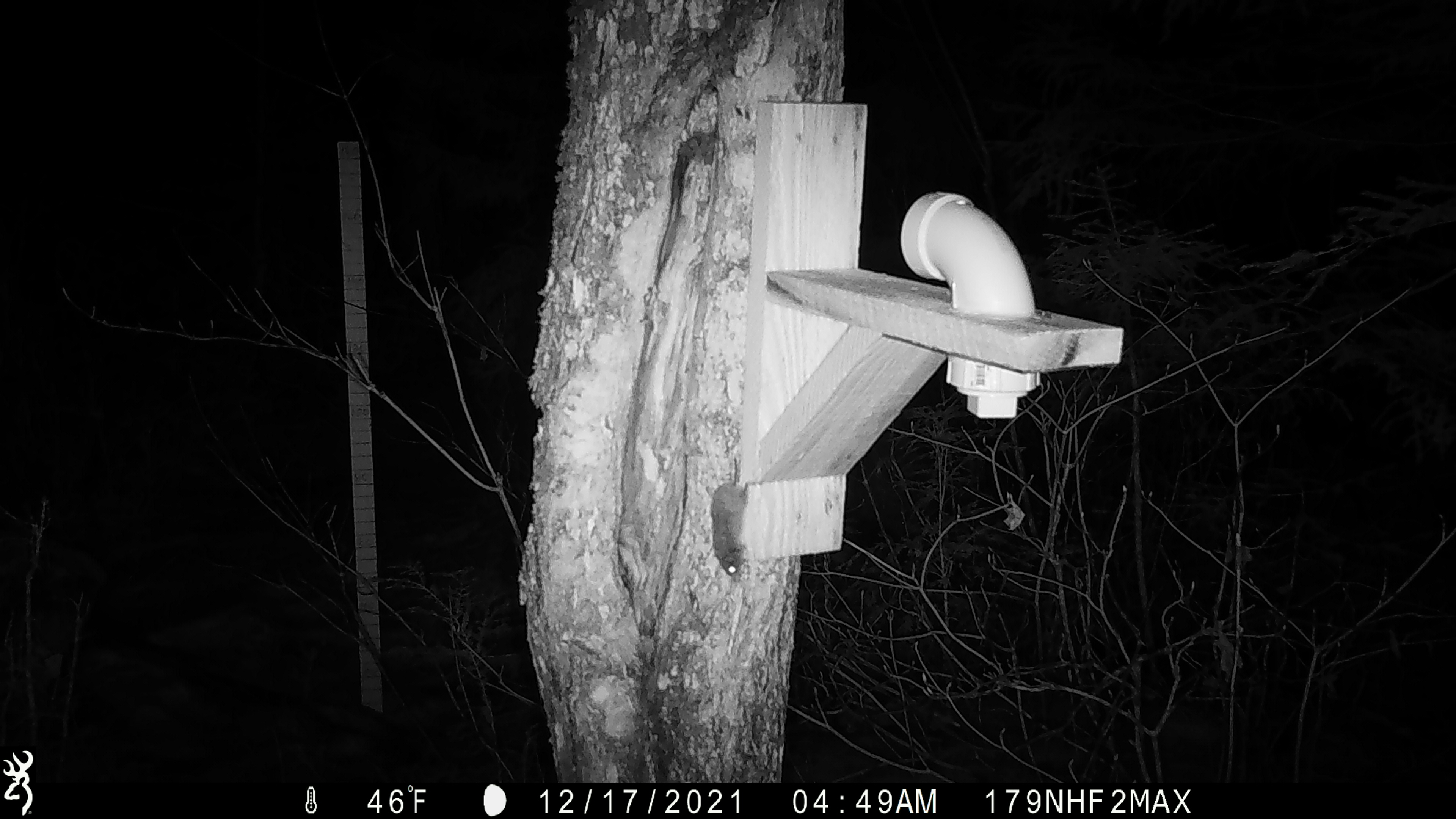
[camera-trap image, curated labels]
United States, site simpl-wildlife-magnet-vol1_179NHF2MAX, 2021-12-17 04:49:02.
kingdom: Animalia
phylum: Chordata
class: Mammalia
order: Rodentia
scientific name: Rodentia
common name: mouse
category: mouse sp.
Mouse sp. (mouse) (Rodentia).